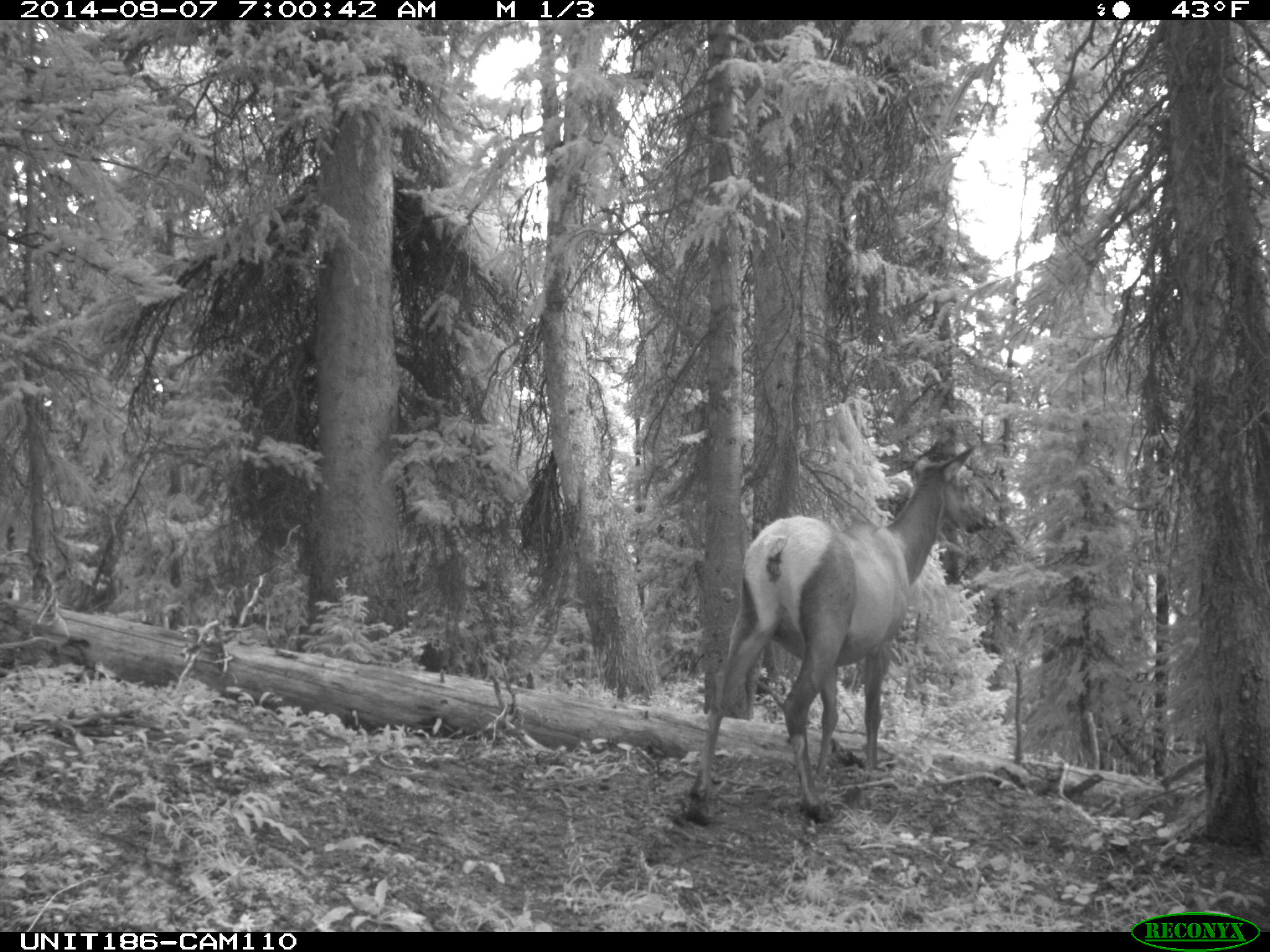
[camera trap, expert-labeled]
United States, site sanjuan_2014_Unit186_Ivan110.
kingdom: Animalia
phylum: Chordata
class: Mammalia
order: Artiodactyla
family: Cervidae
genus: Cervus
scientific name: Cervus elaphus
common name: red deer